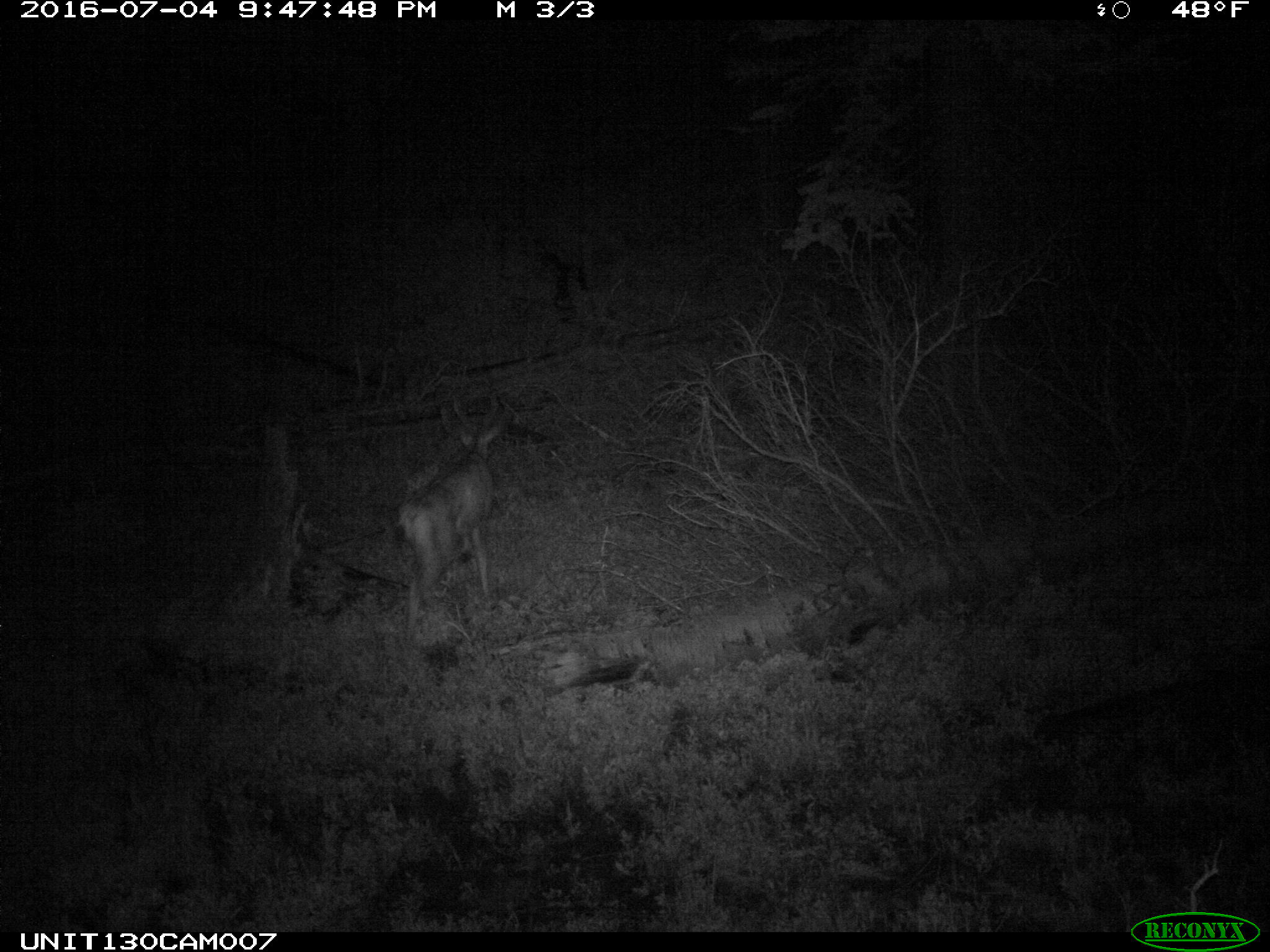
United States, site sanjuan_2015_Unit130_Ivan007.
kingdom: Animalia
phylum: Chordata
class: Mammalia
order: Artiodactyla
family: Cervidae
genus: Odocoileus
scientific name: Odocoileus hemionus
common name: mule deer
Odocoileus hemionus (mule deer).